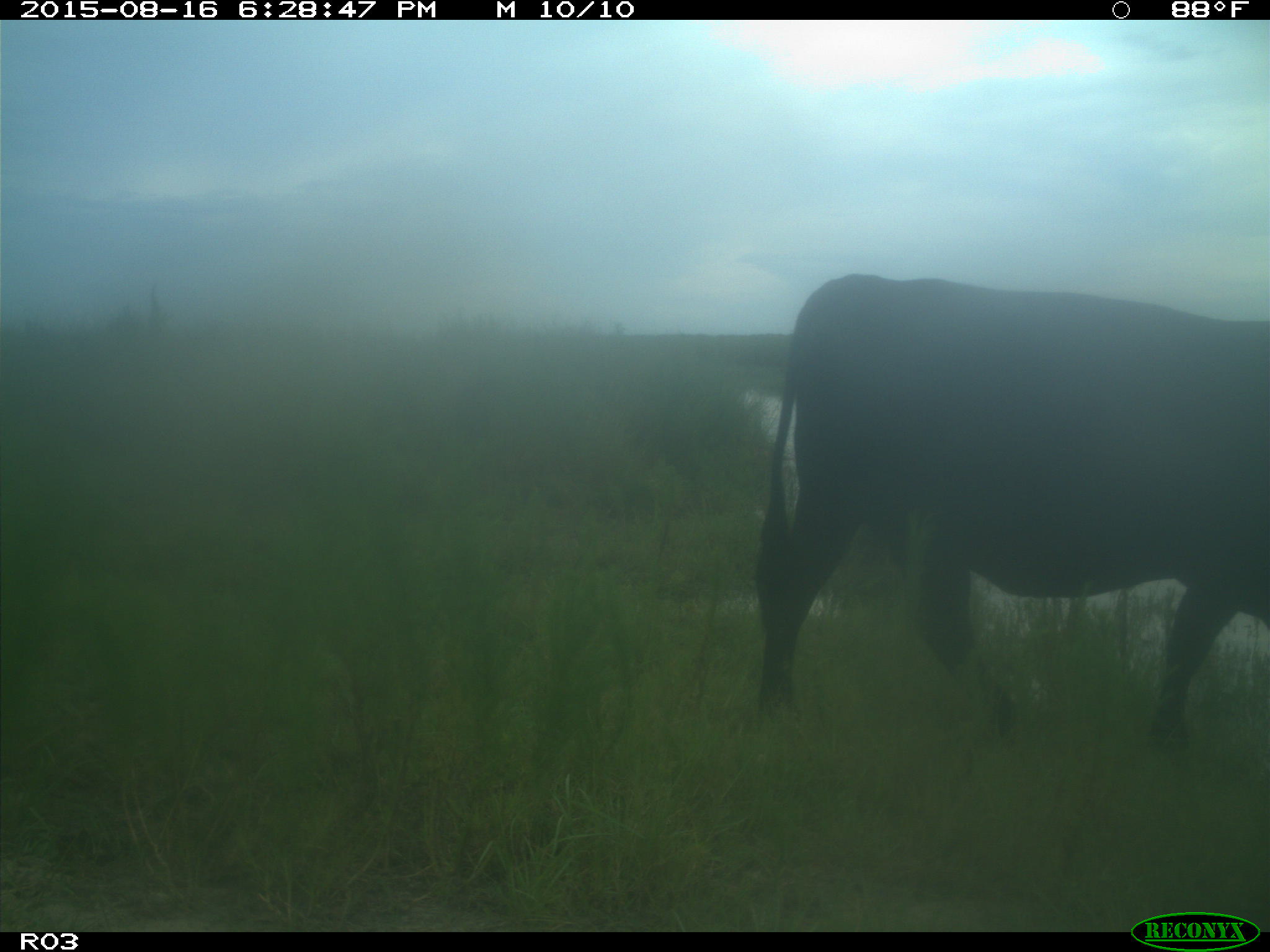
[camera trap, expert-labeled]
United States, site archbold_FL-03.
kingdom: Animalia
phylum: Chordata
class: Mammalia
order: Artiodactyla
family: Bovidae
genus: Bos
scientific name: Bos taurus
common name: domestic cow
Bos taurus (domestic cow).